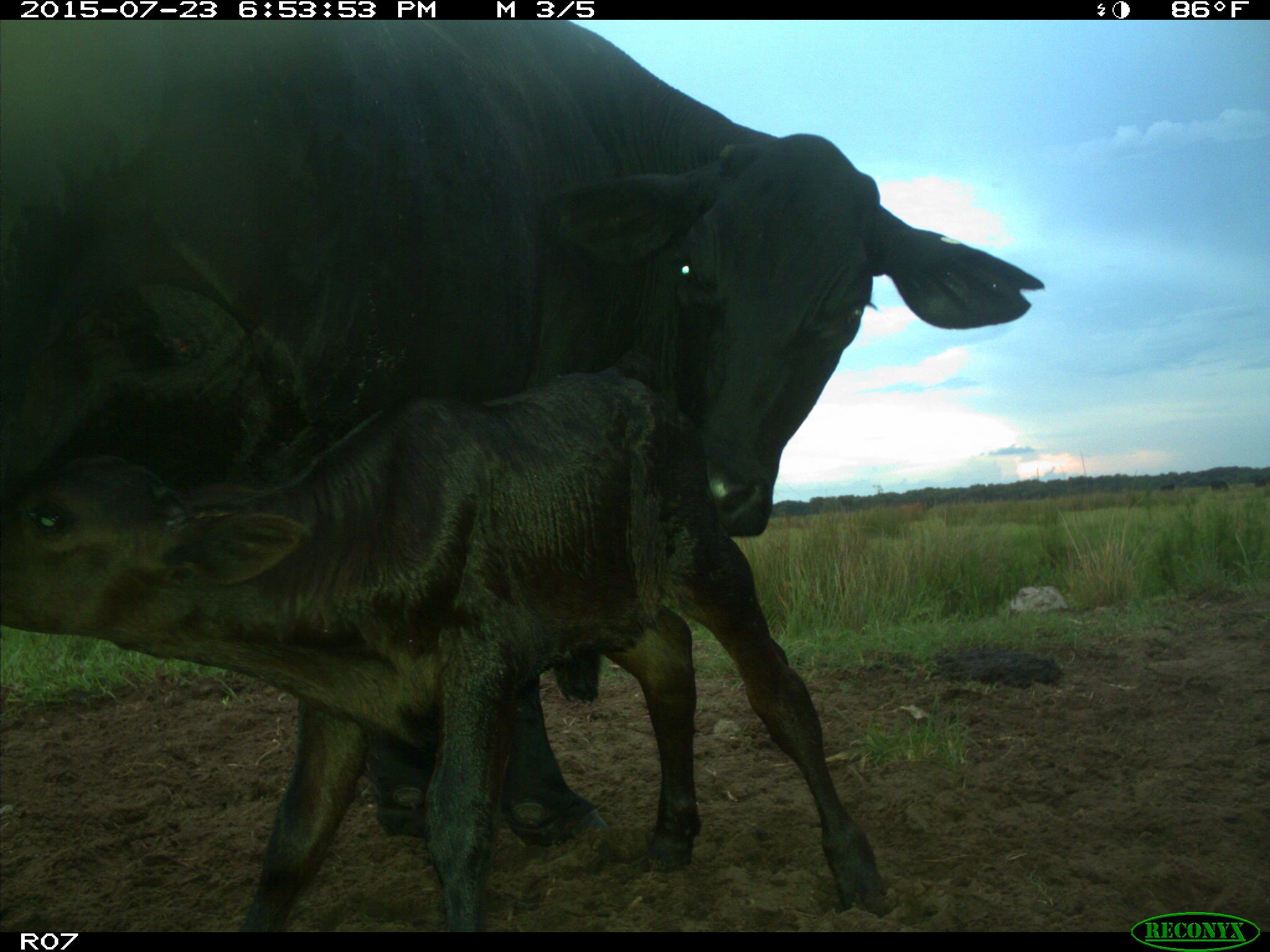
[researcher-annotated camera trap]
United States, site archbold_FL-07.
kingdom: Animalia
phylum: Chordata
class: Mammalia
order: Artiodactyla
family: Bovidae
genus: Bos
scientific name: Bos taurus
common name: domestic cow